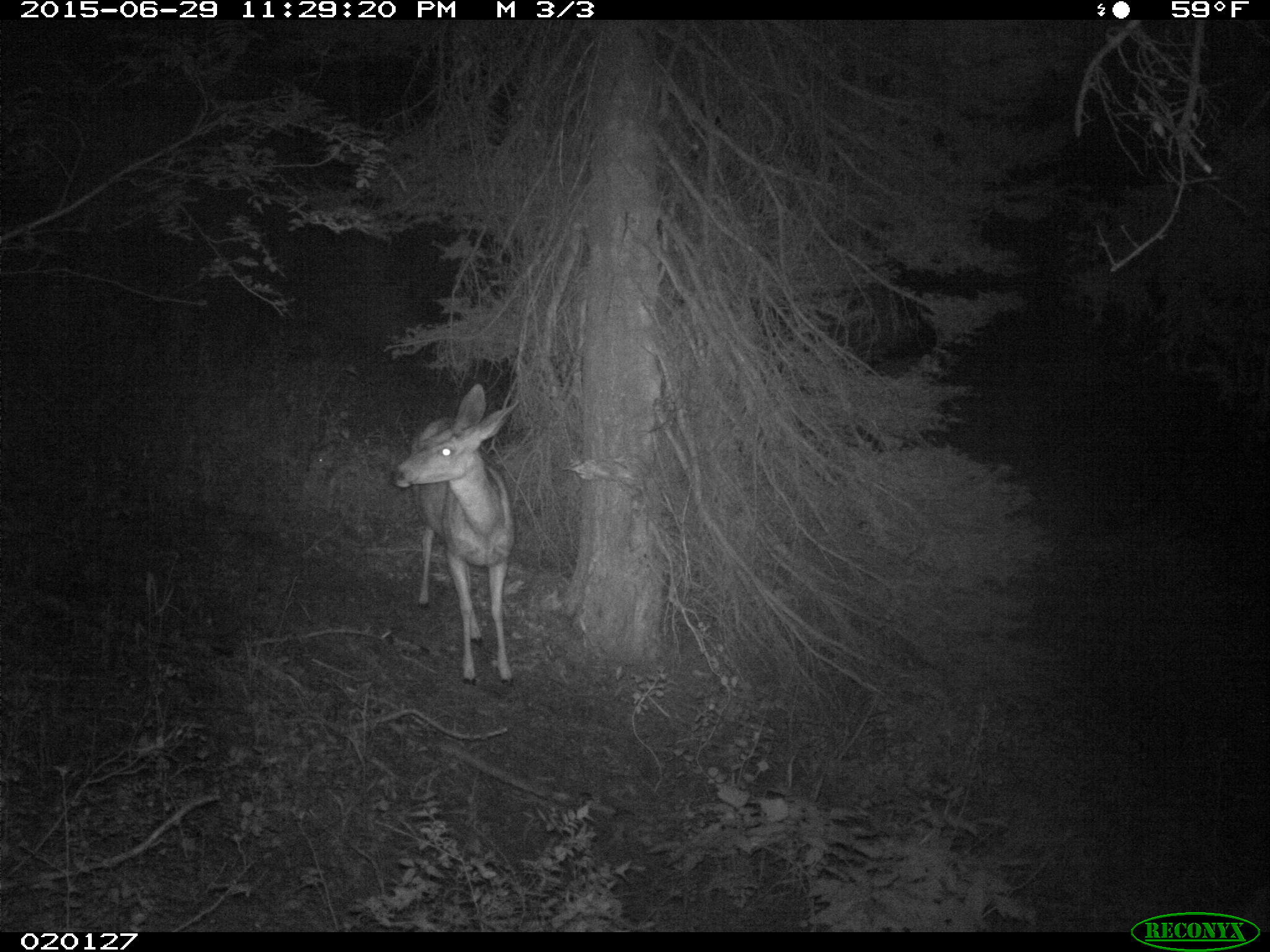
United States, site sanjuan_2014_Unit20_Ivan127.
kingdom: Animalia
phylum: Chordata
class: Mammalia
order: Artiodactyla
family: Cervidae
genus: Odocoileus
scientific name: Odocoileus hemionus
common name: mule deer